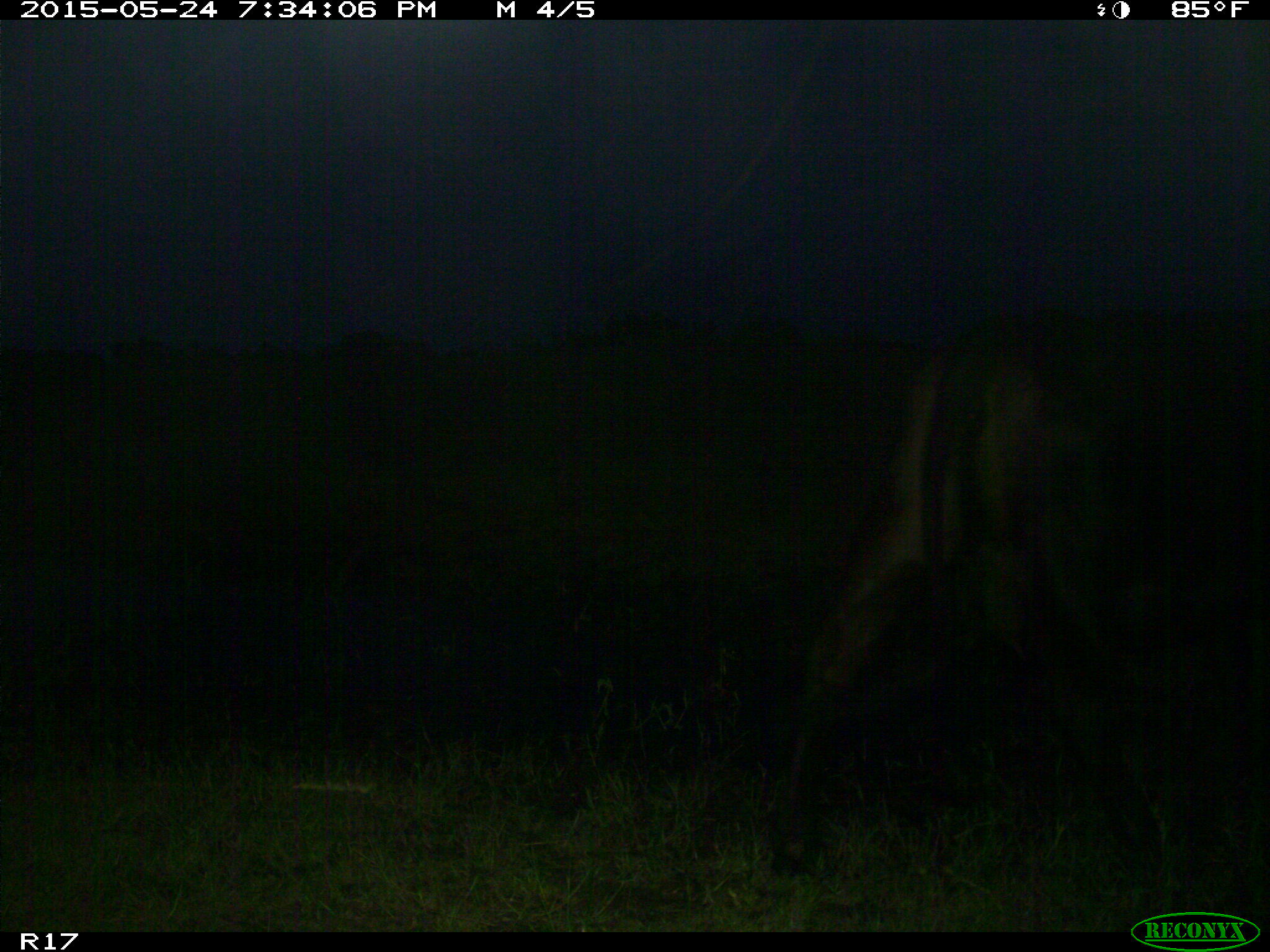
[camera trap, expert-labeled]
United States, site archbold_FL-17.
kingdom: Animalia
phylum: Chordata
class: Mammalia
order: Artiodactyla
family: Bovidae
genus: Bos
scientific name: Bos taurus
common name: domestic cow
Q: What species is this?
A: Bos taurus (domestic cow).